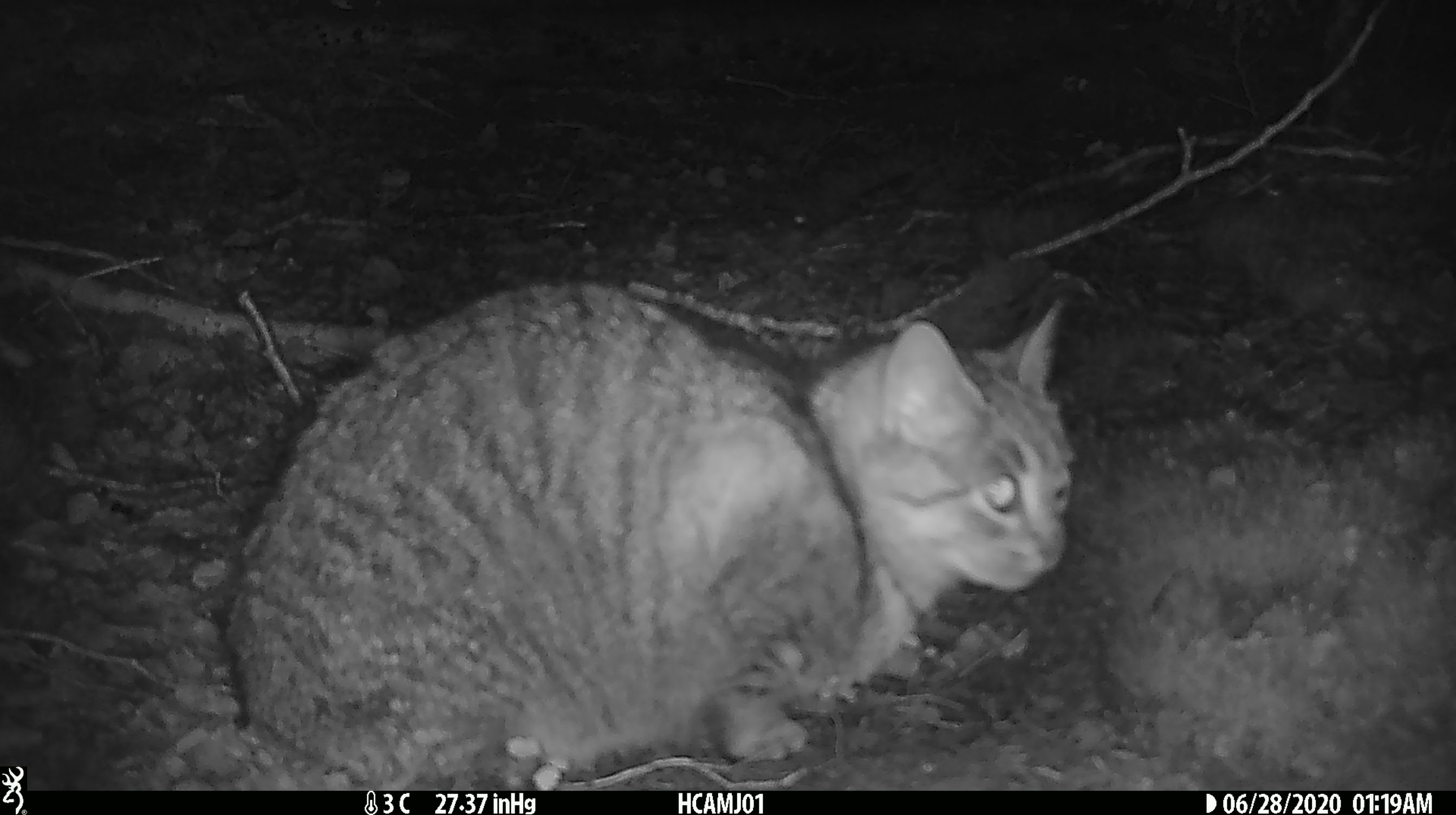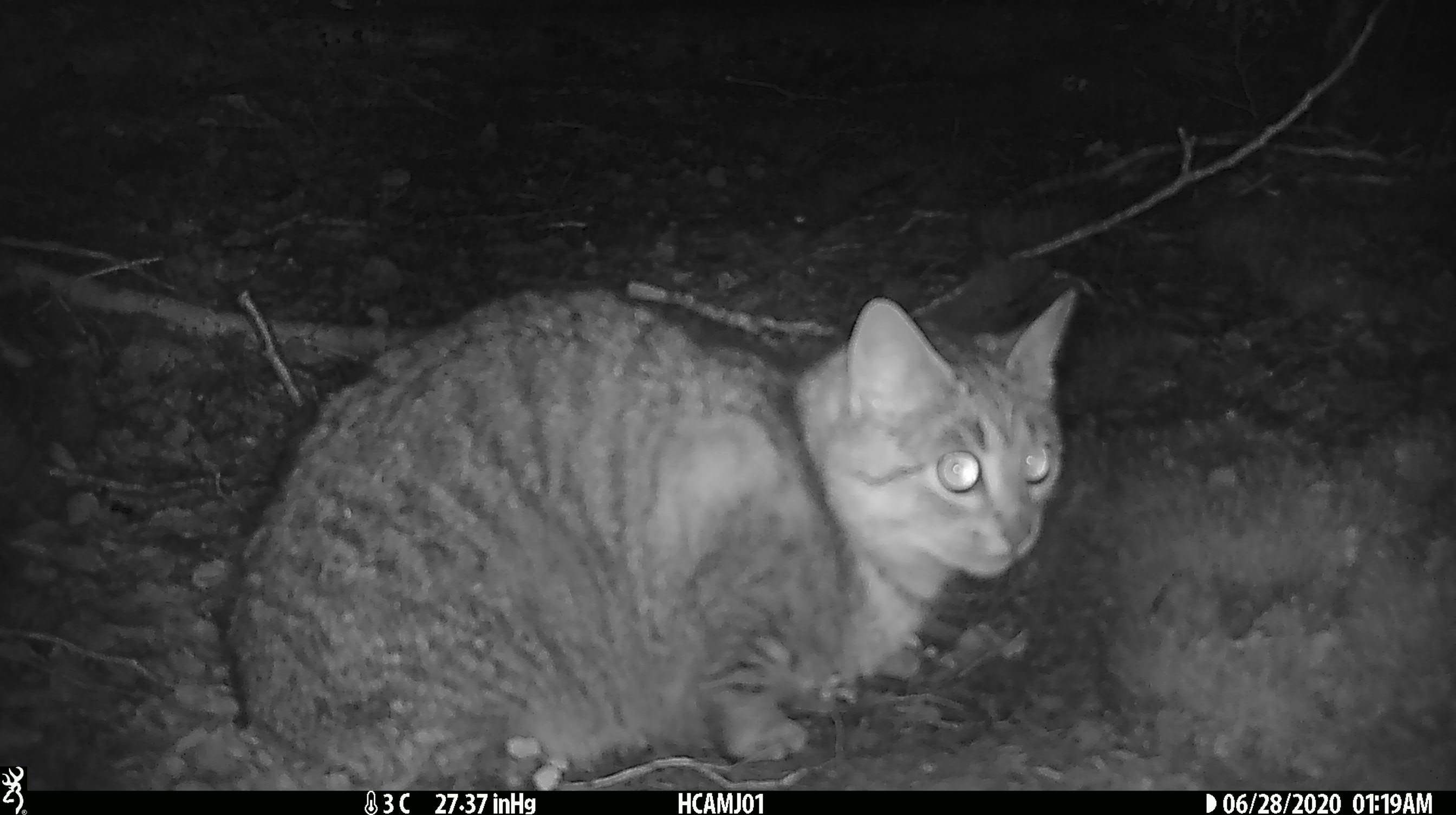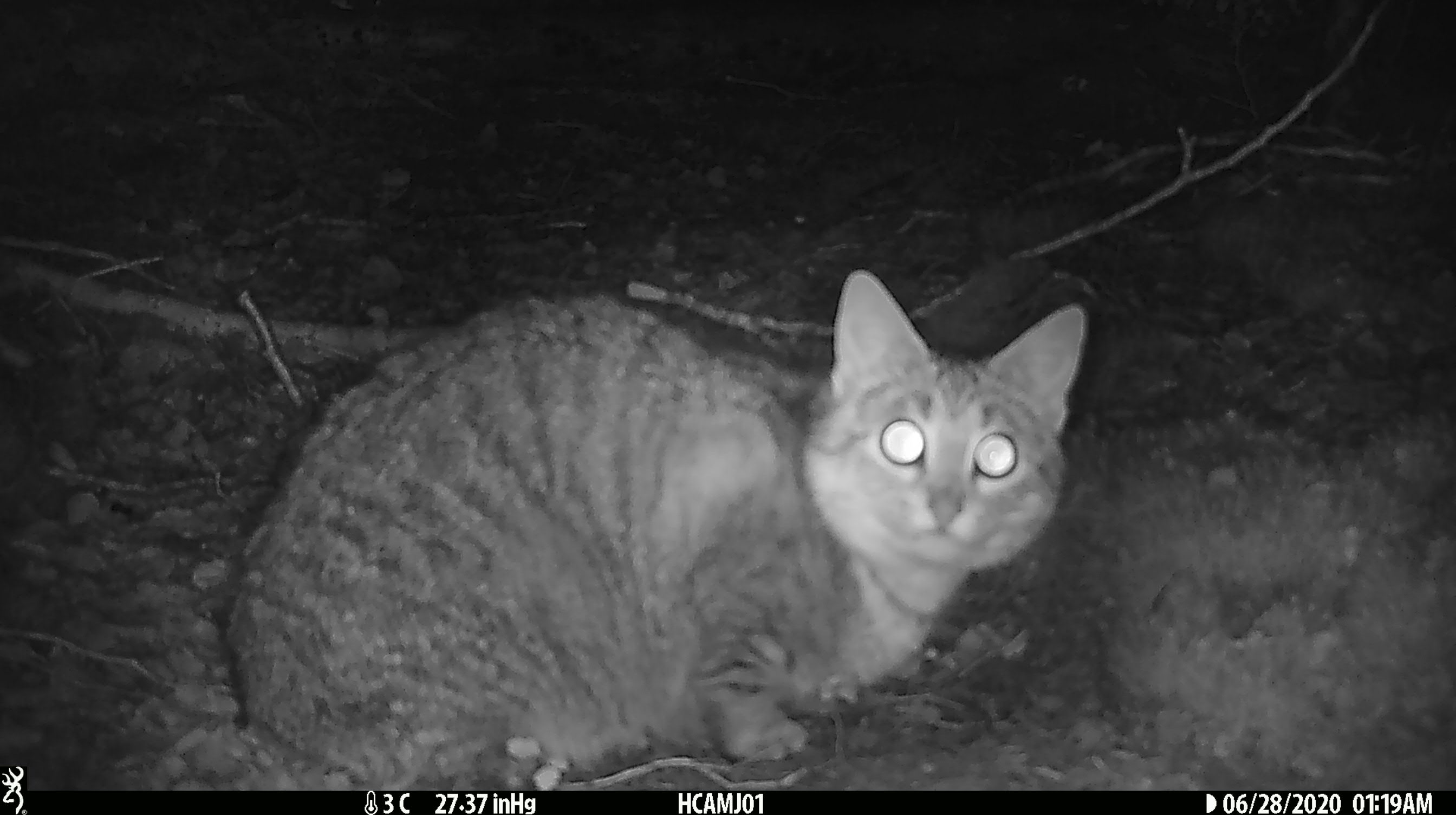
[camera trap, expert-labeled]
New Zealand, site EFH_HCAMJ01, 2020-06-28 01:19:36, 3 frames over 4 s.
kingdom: Animalia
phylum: Chordata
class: Mammalia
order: Carnivora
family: Felidae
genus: Felis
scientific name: Felis catus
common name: domestic cat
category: cat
Cat (domestic cat) (Felis catus).